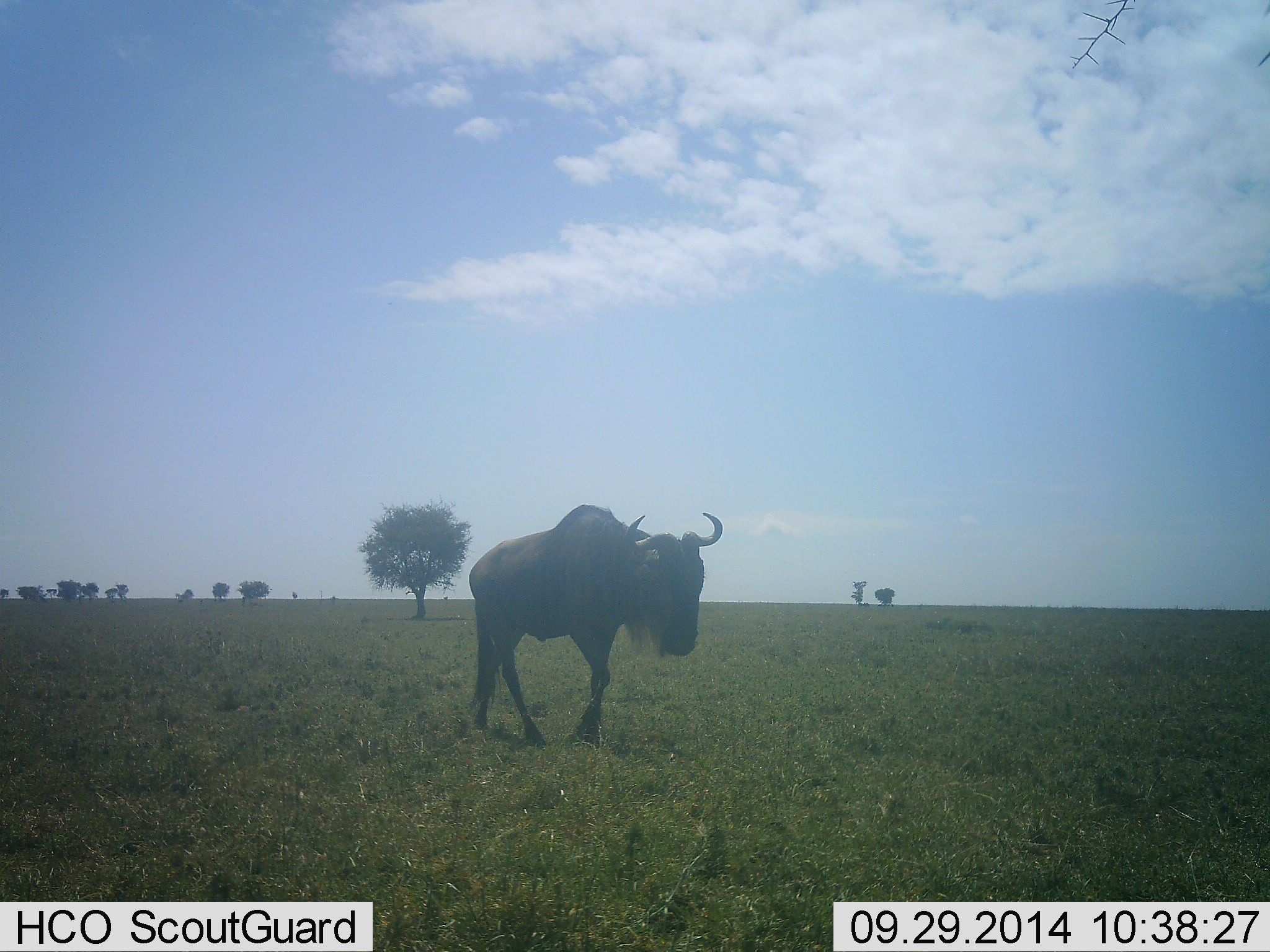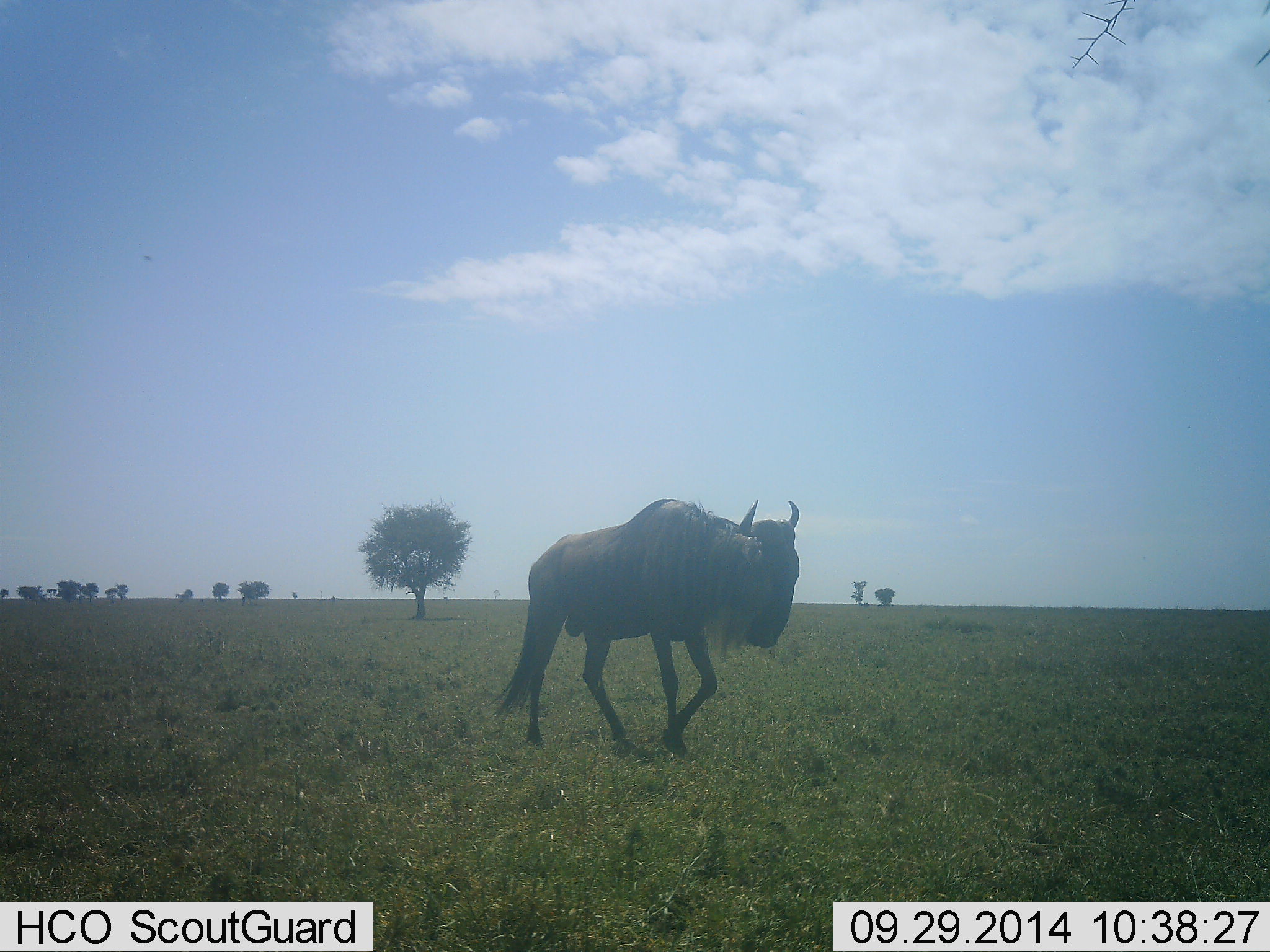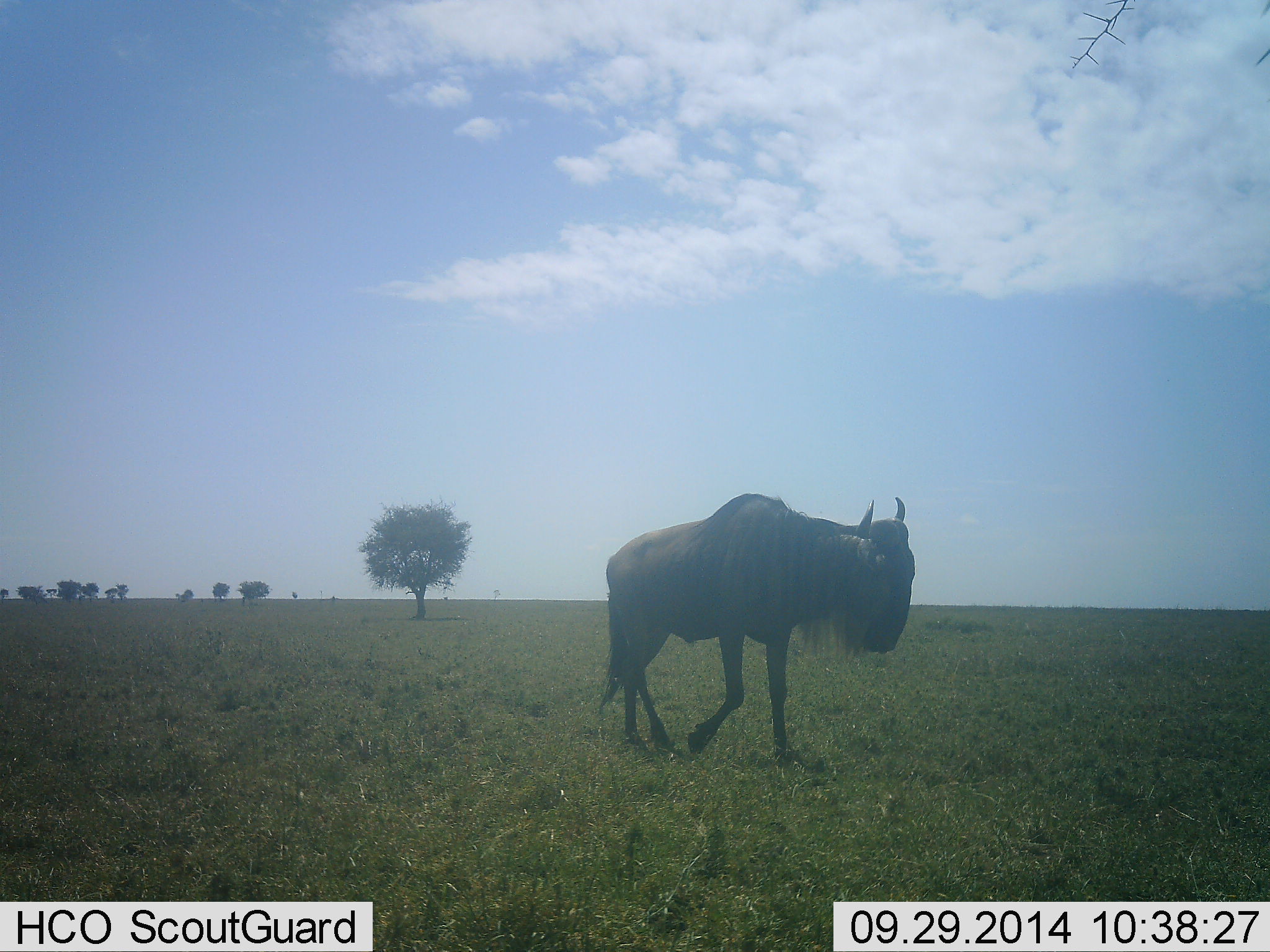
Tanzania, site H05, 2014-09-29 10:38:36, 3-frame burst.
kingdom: Animalia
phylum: Chordata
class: Mammalia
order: Artiodactyla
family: Bovidae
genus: Connochaetes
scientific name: Connochaetes taurinus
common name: blue wildebeest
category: wildebeest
Wildebeest (blue wildebeest) (Connochaetes taurinus), count 1. Behavior (volunteer vote fractions): standing 0%, resting 0%, moving 100%, interacting 0%. Young present (vote fraction): 0%. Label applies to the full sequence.